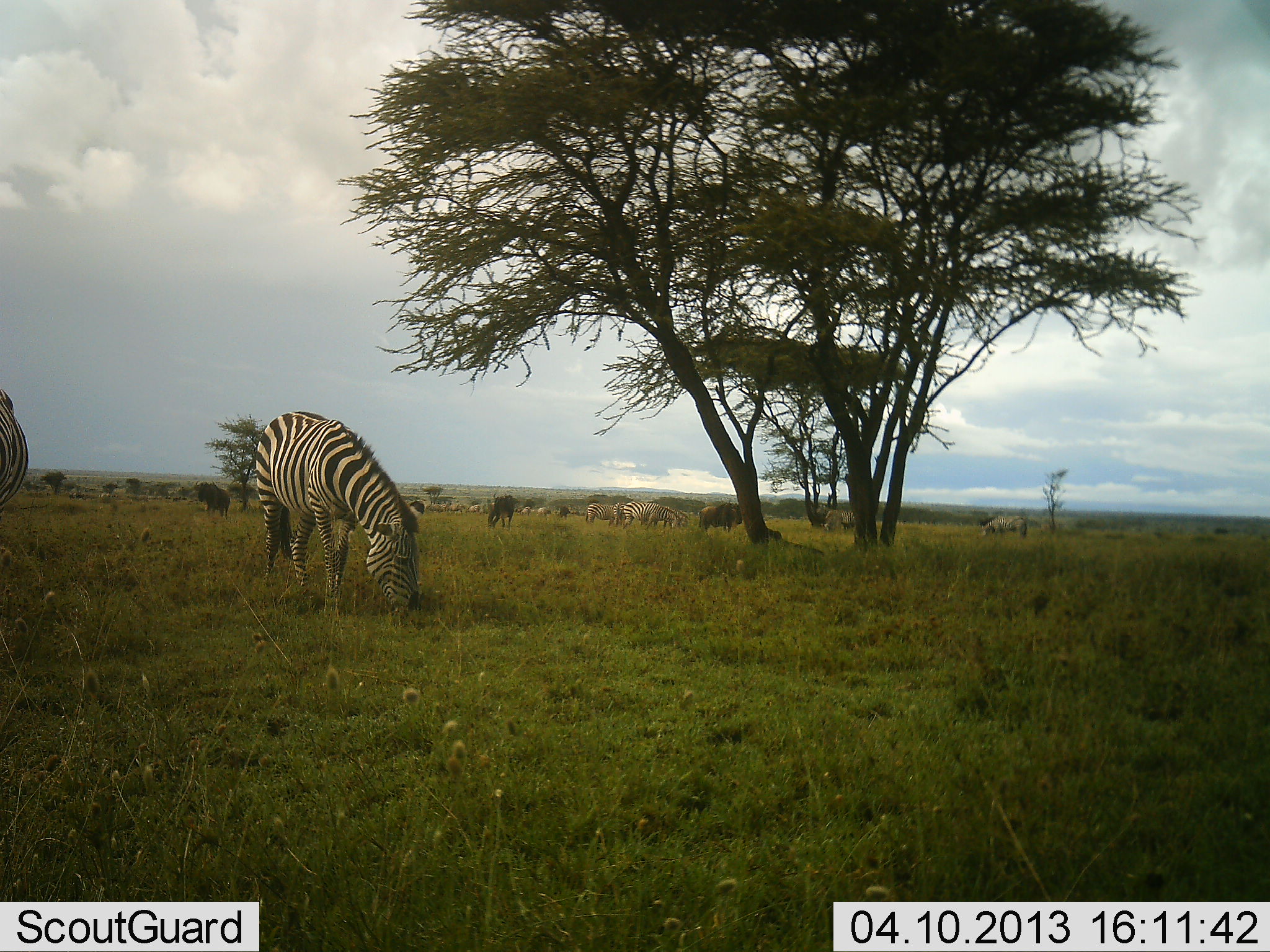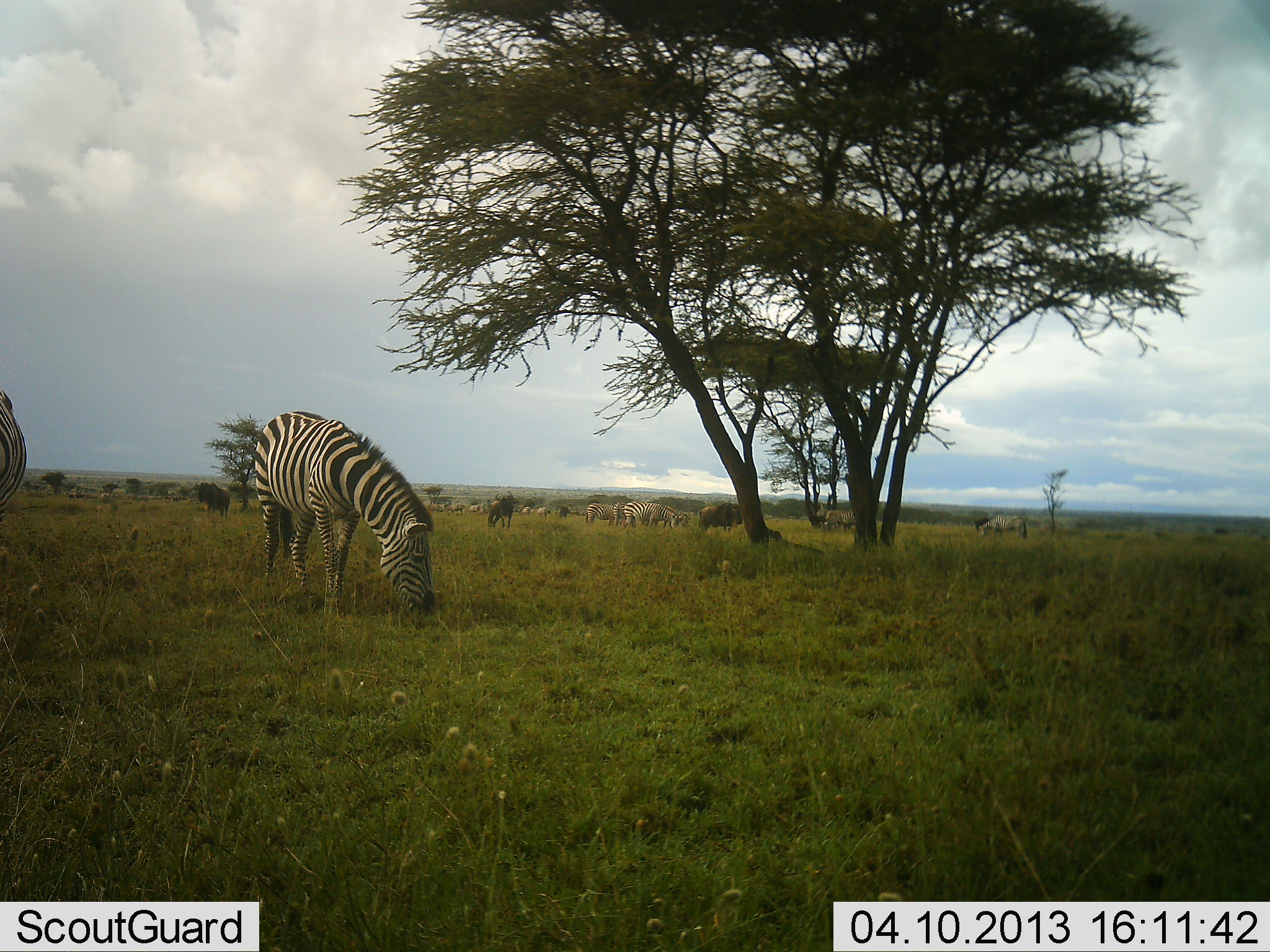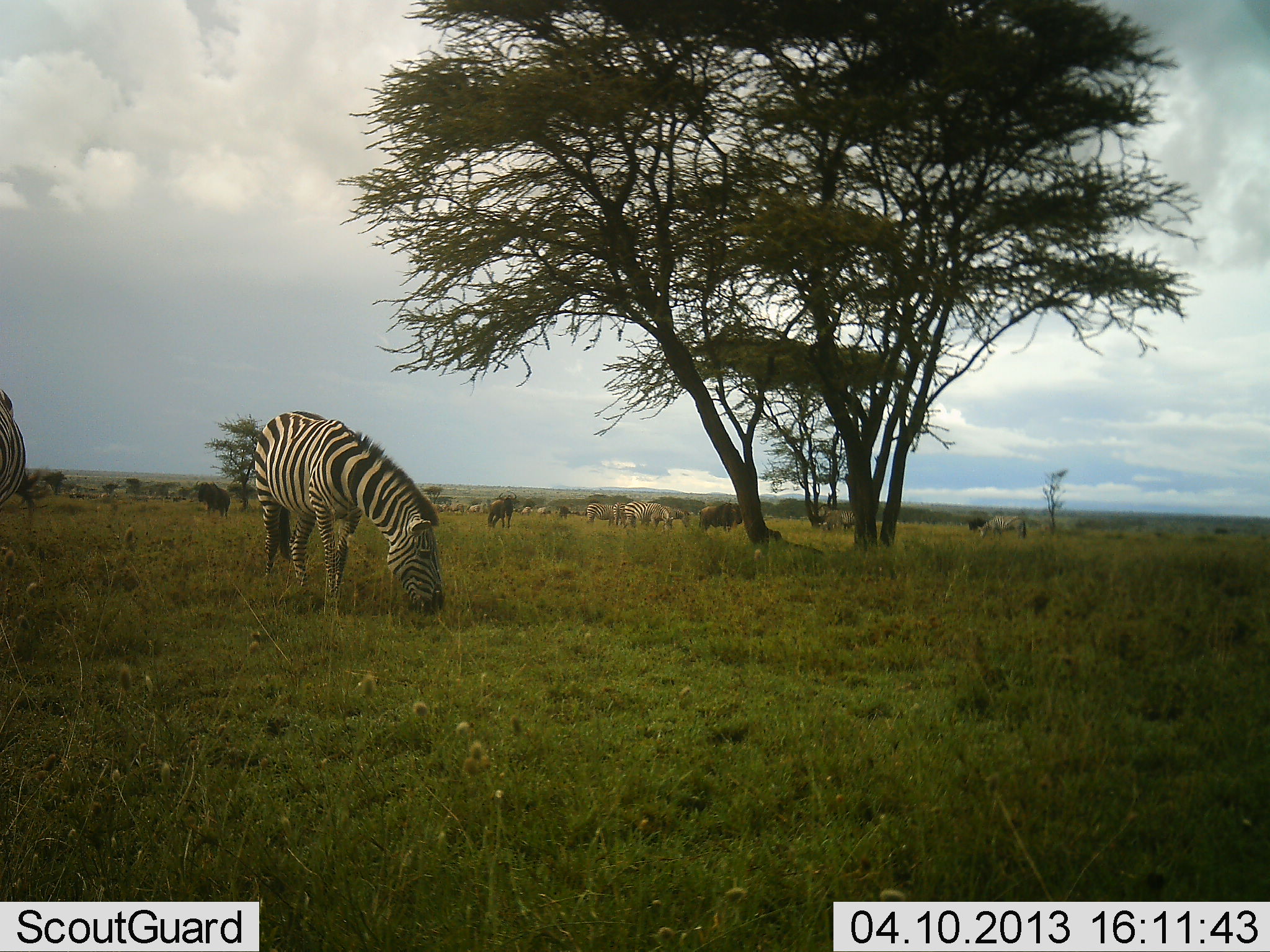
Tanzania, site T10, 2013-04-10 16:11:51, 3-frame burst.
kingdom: Animalia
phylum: Chordata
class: Mammalia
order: Perissodactyla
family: Equidae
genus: Equus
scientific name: Equus quagga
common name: plains zebra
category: zebra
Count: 11-50.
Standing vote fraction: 34%.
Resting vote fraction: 6%.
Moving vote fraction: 12%.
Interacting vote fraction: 9%.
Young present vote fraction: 0%.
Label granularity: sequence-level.